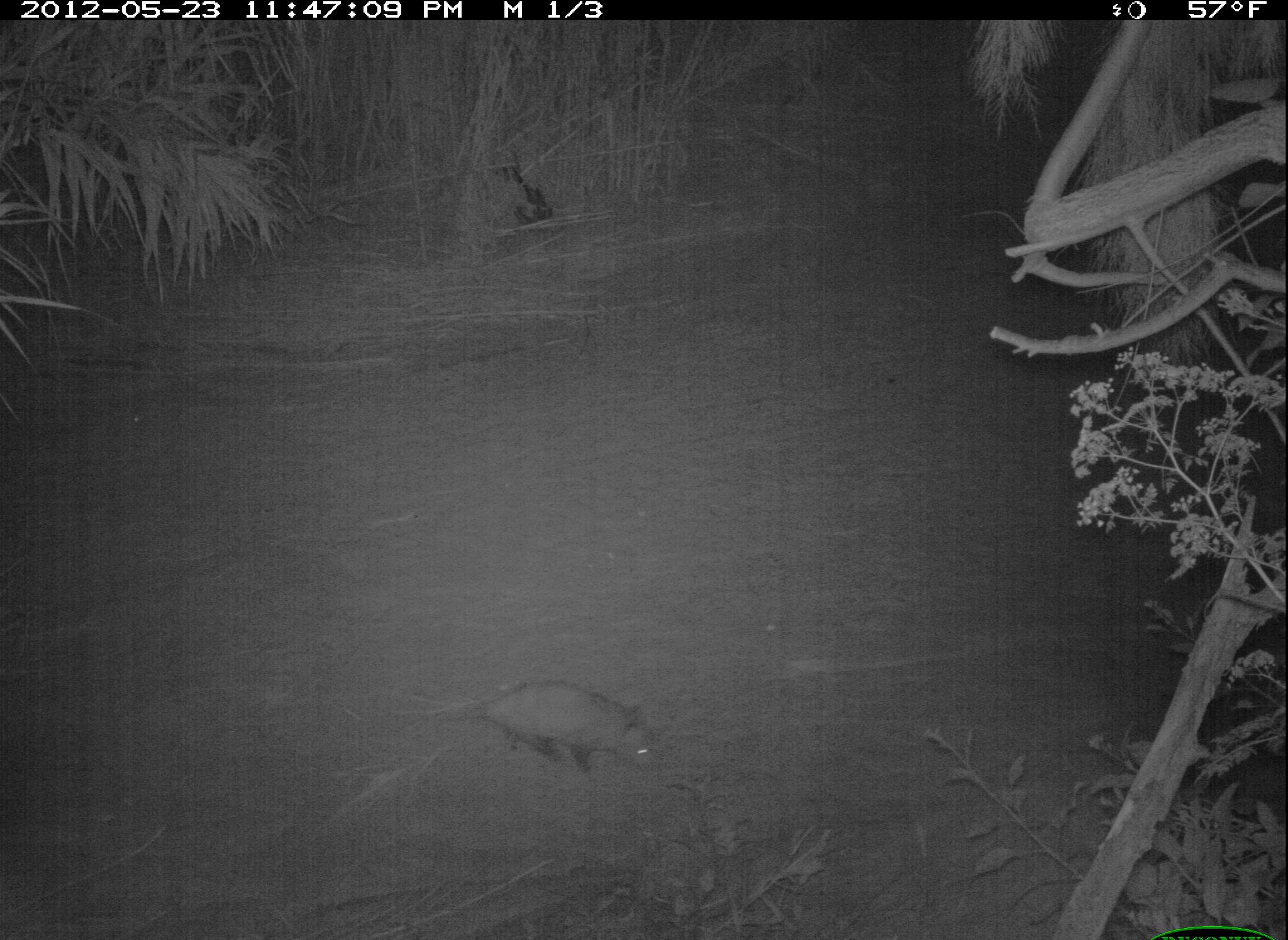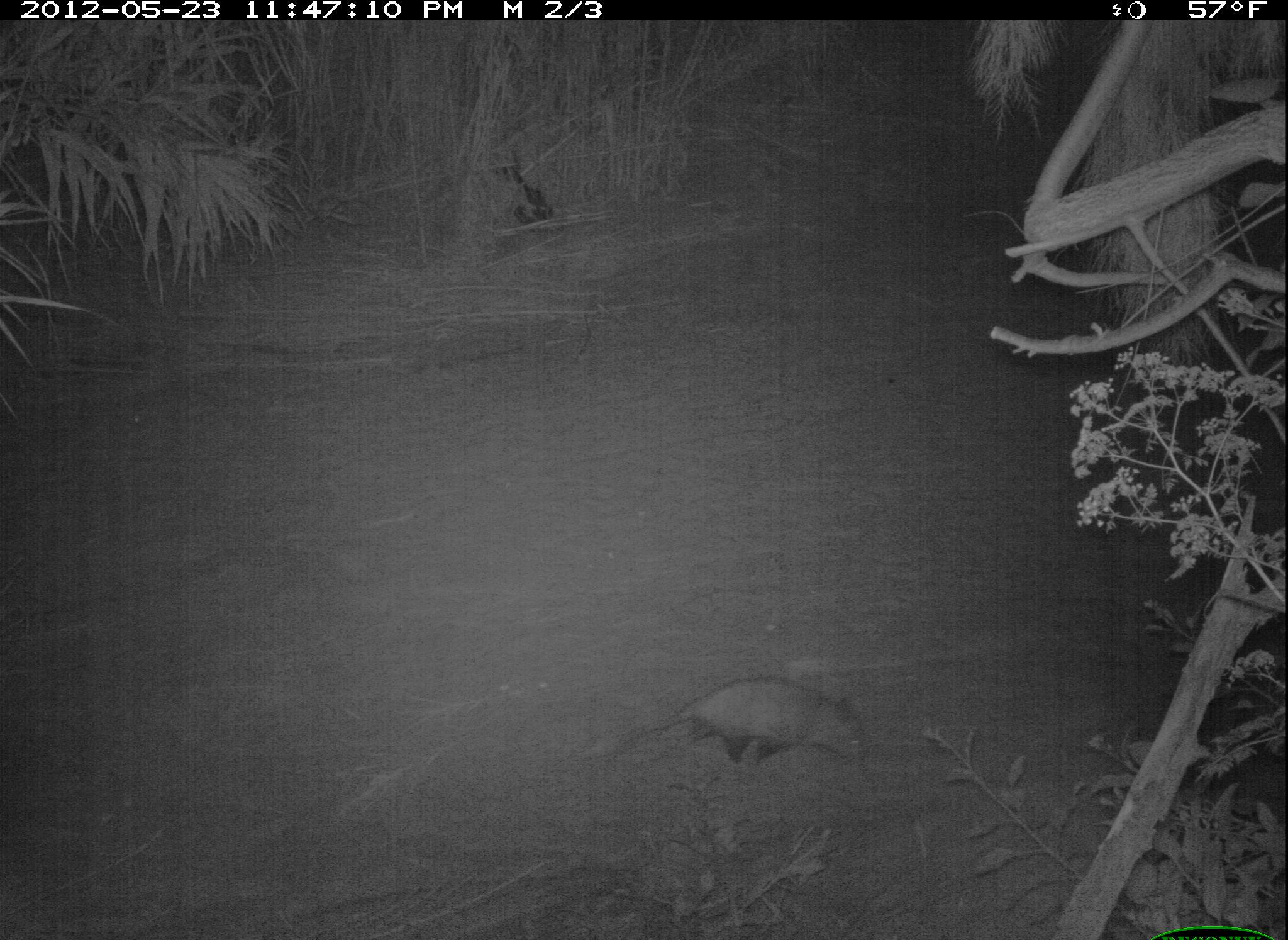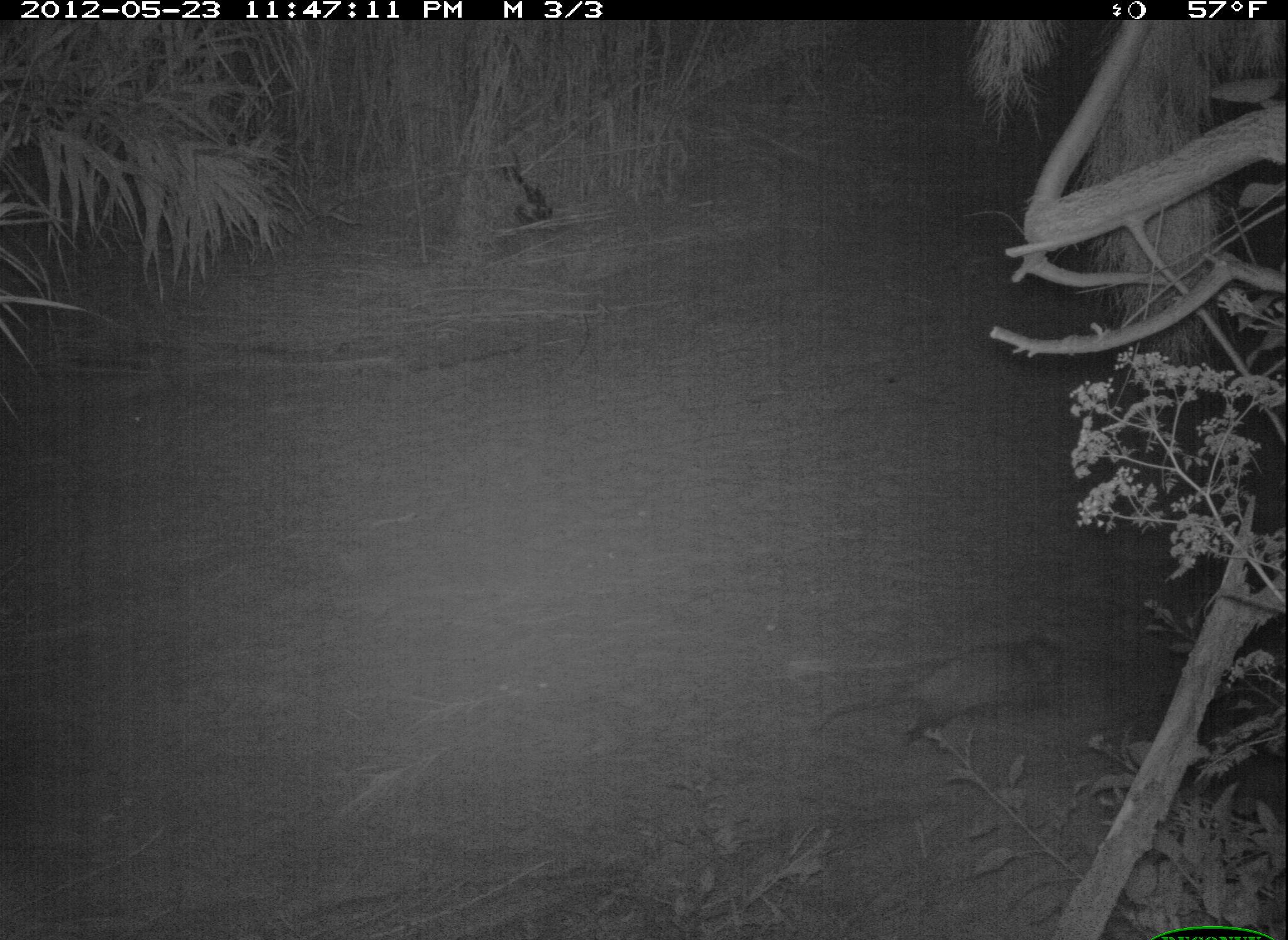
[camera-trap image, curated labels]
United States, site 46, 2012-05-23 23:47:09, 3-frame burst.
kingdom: Animalia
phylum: Chordata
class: Mammalia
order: Didelphimorphia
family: Didelphidae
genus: Didelphis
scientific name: Didelphis virginiana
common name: virginia opossum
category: opossum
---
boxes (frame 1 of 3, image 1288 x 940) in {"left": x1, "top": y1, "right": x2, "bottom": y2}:
opossum: {"left": 415, "top": 668, "right": 678, "bottom": 791}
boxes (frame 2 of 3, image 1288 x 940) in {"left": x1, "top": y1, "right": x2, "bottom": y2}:
opossum: {"left": 641, "top": 657, "right": 884, "bottom": 797}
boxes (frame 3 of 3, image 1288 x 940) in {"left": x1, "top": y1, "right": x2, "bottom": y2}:
opossum: {"left": 811, "top": 628, "right": 1084, "bottom": 757}